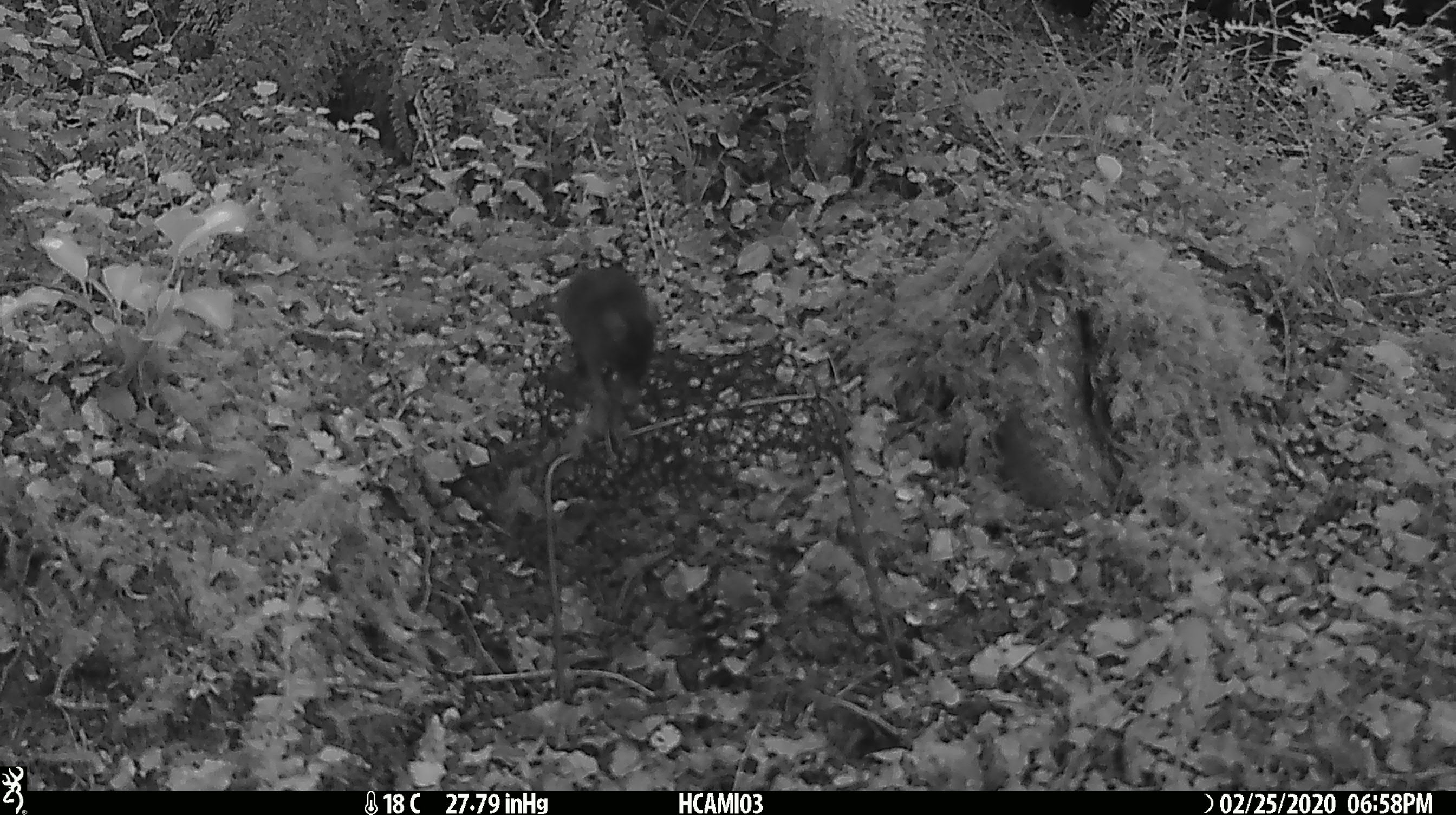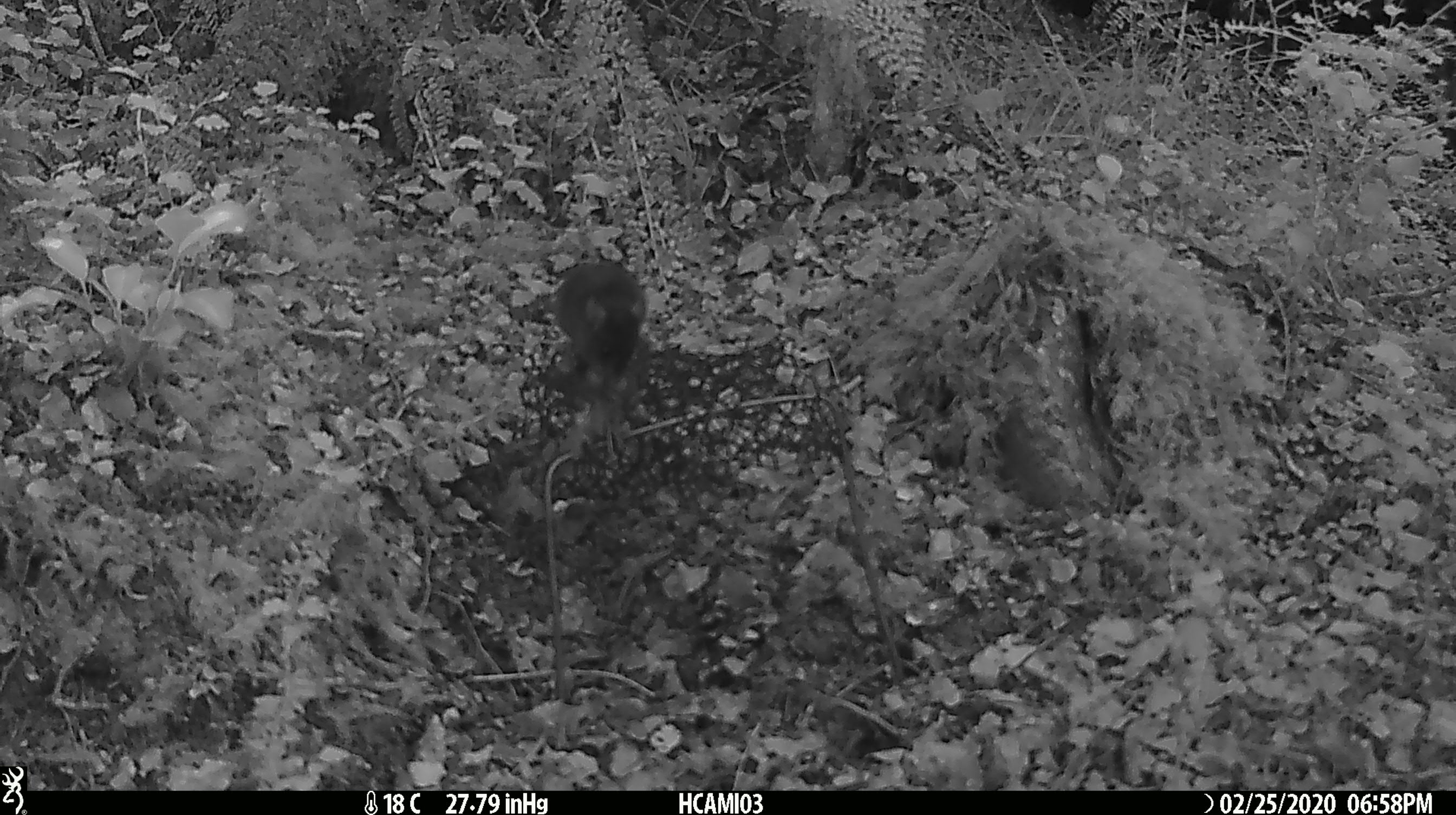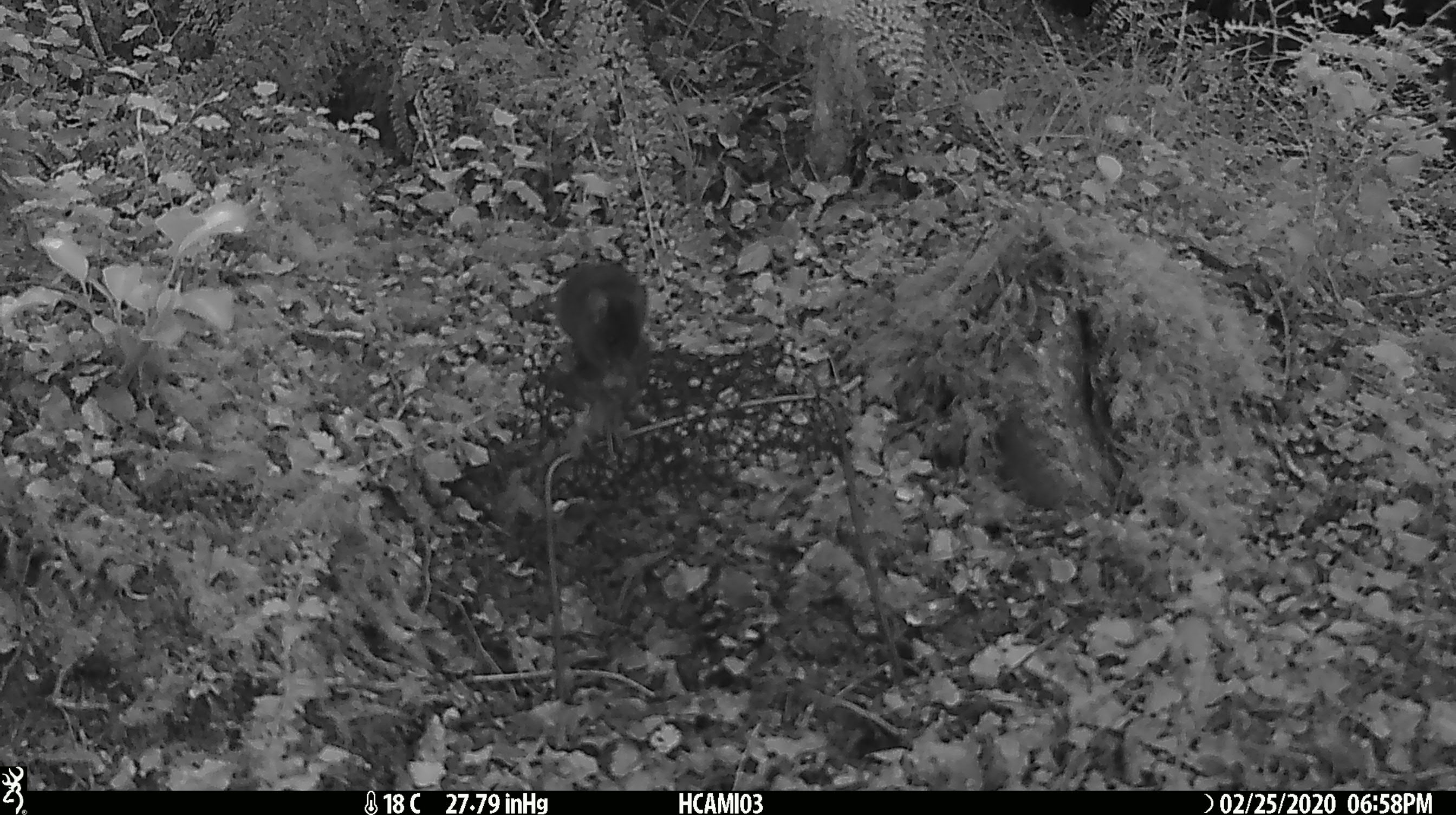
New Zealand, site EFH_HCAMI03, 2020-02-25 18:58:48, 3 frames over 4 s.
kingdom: Animalia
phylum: Chordata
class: Mammalia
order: Rodentia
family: Muridae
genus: Mus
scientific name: Mus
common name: mouse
Mouse (Mus).